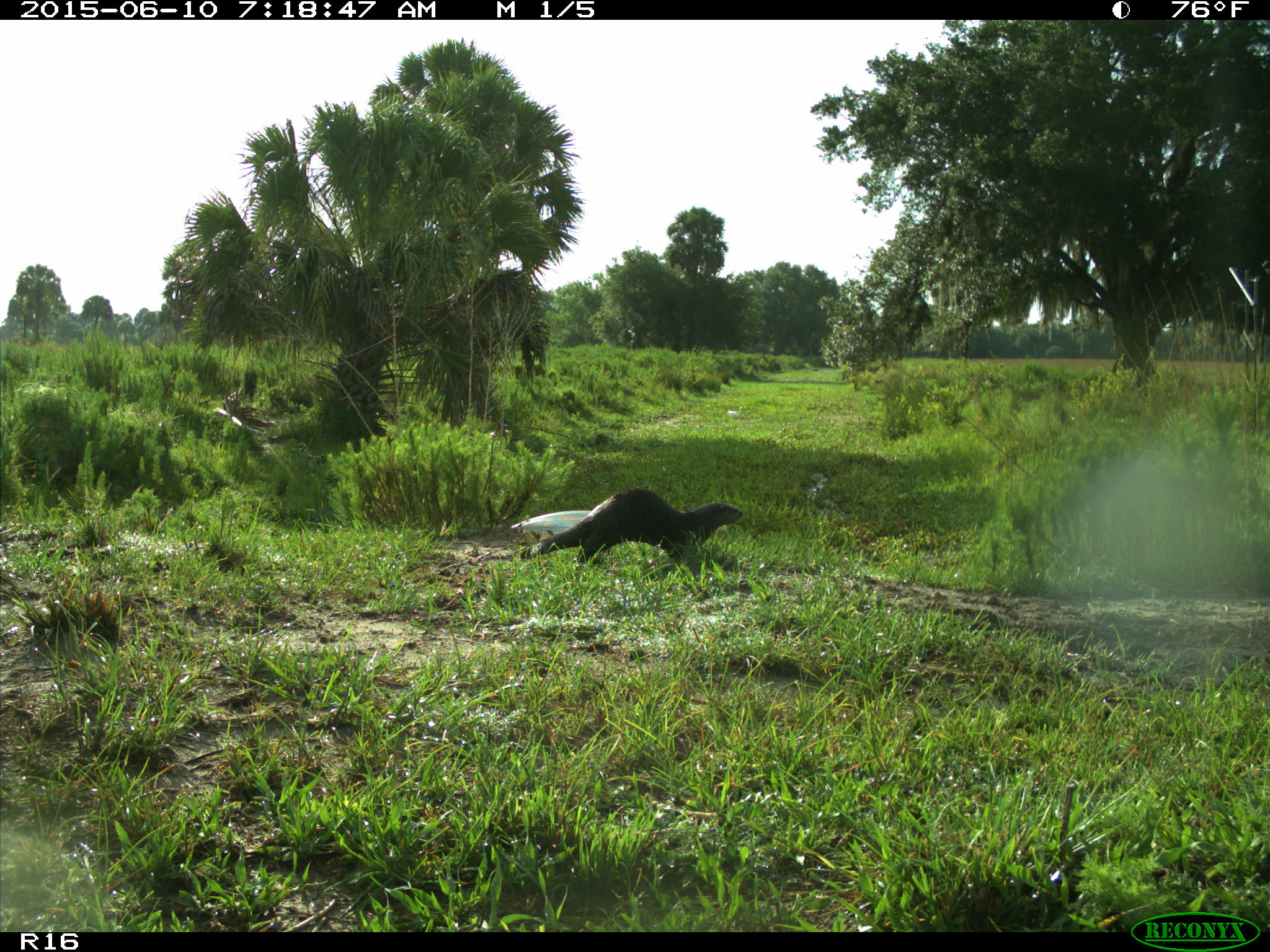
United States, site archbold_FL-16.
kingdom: Animalia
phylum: Chordata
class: Mammalia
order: Carnivora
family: Mustelidae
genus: Lontra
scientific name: Lontra canadensis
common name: north american river otter